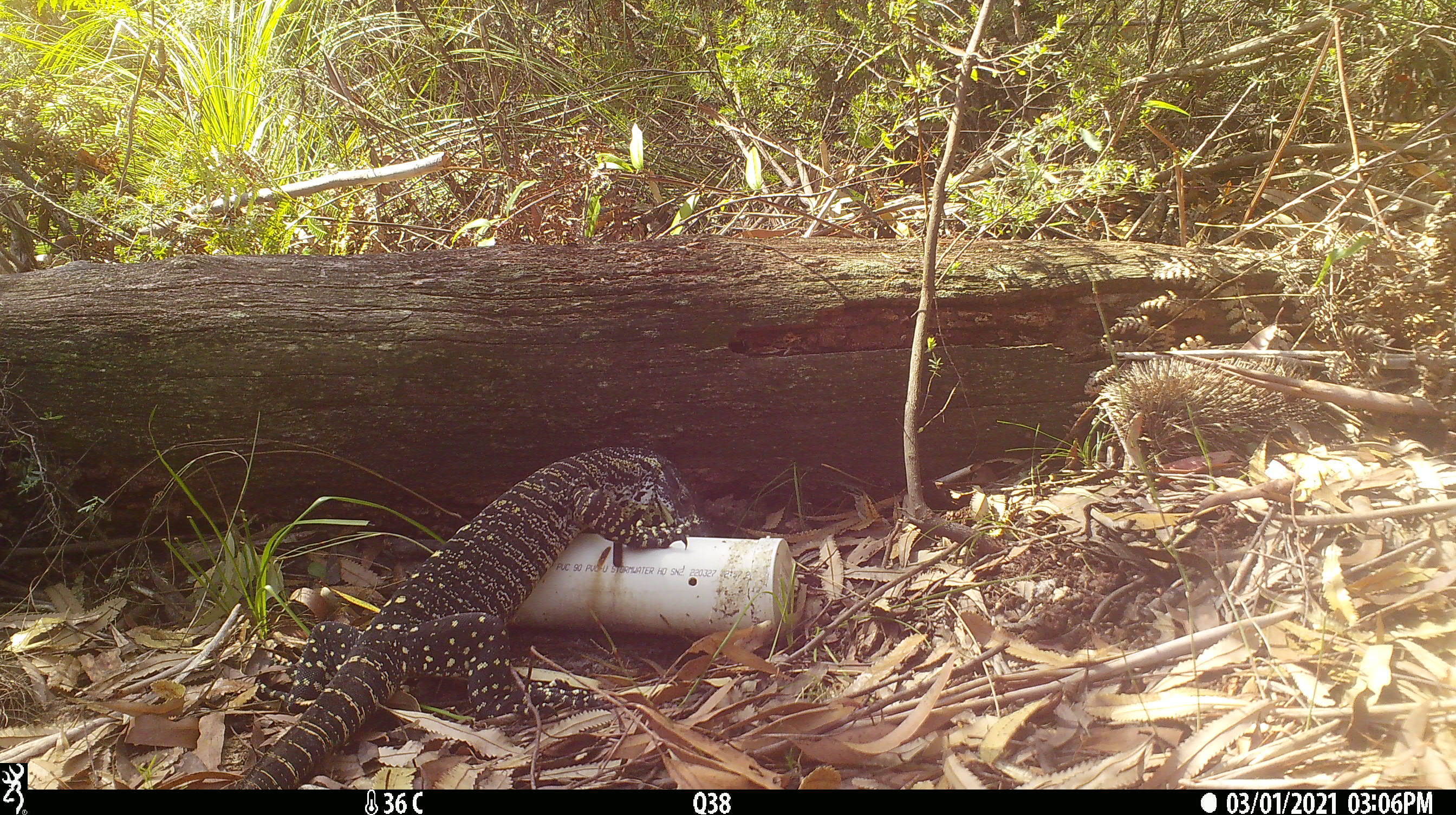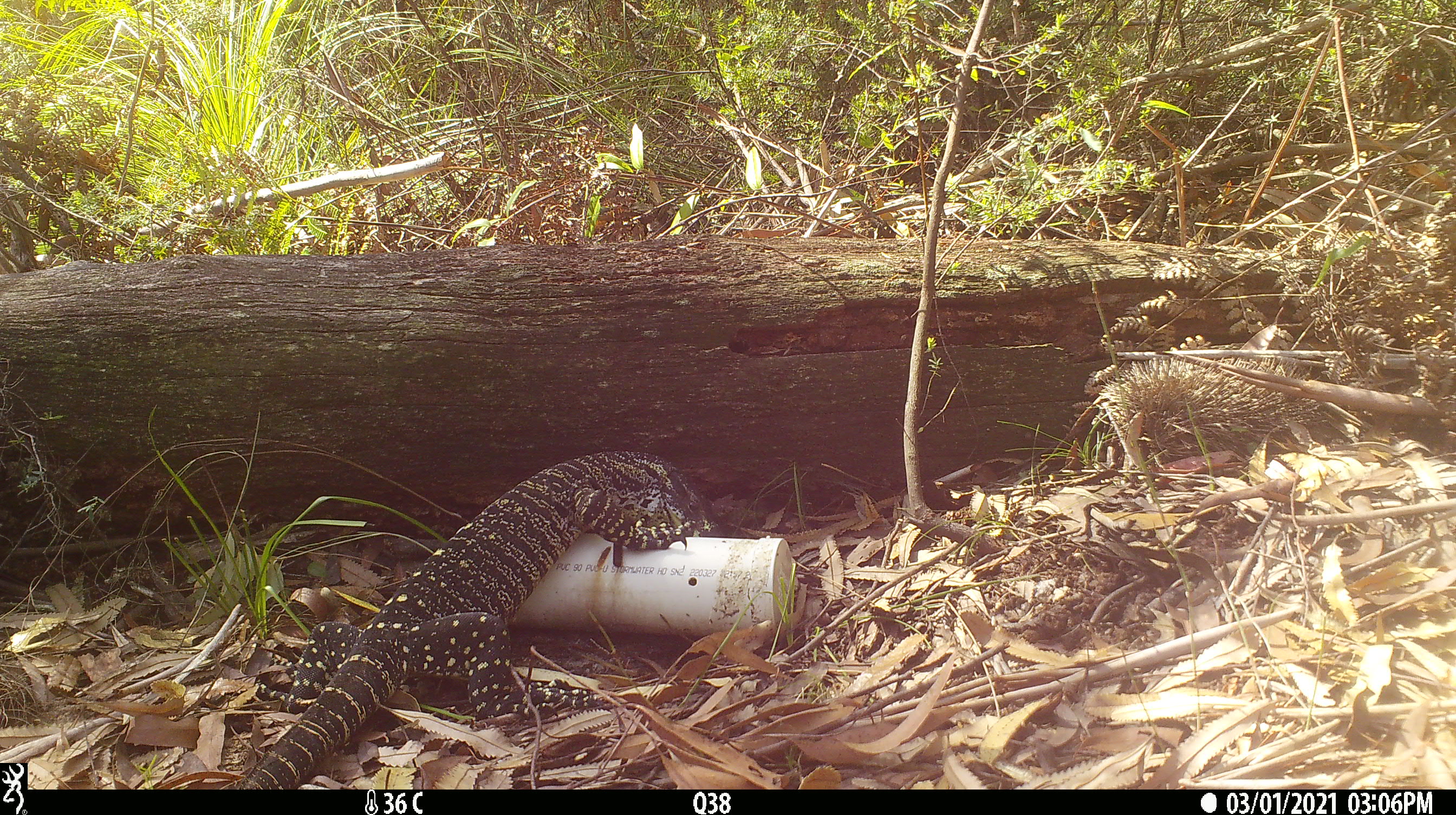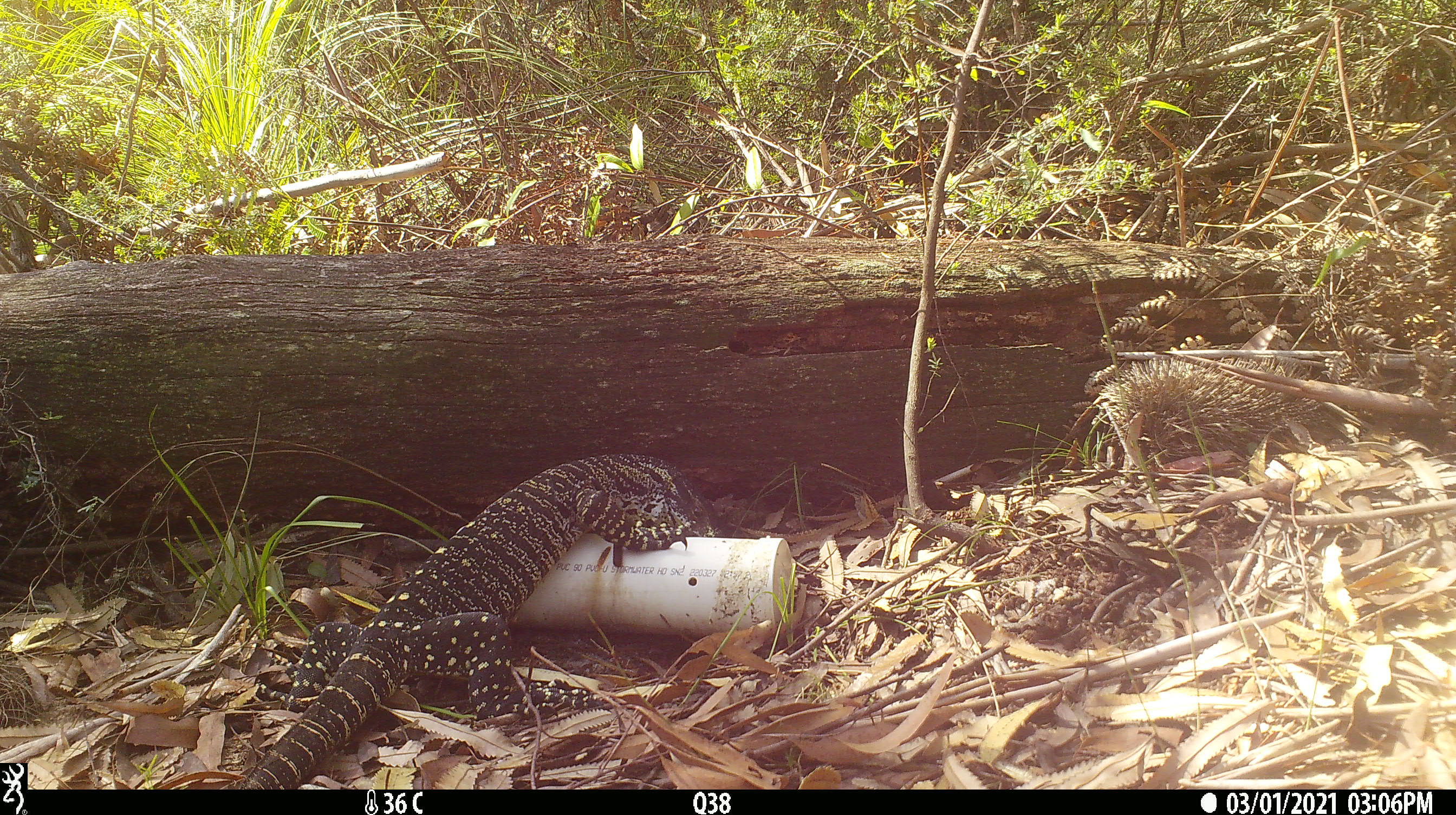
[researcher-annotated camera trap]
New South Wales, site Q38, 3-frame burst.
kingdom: Animalia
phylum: Chordata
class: Reptilia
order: Squamata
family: Varanidae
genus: Varanus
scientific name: Varanus varius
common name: lace monitor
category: goanna